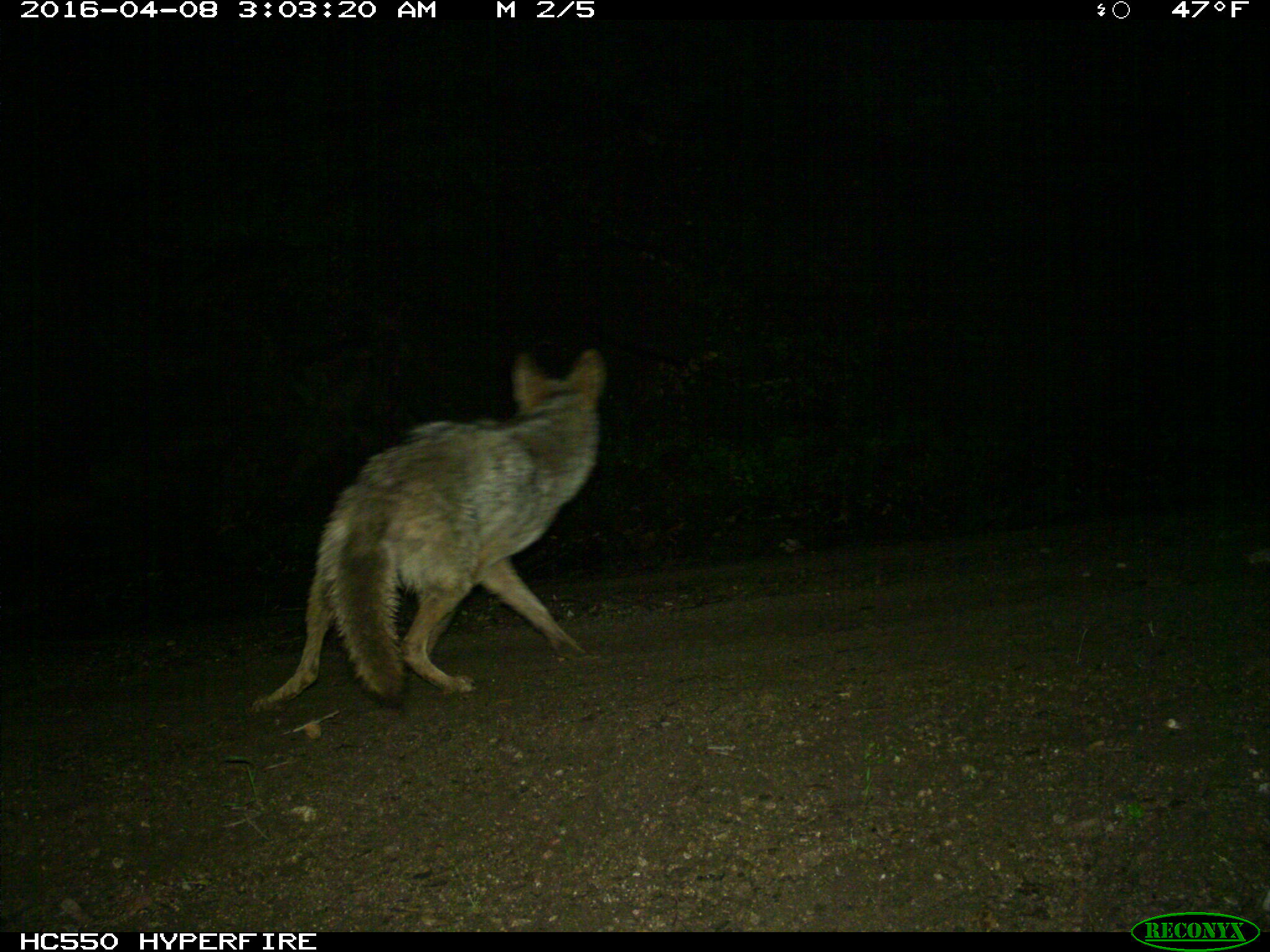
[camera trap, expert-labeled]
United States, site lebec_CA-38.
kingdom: Animalia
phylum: Chordata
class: Mammalia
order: Carnivora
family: Canidae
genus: Canis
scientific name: Canis latrans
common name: coyote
Canis latrans (coyote).